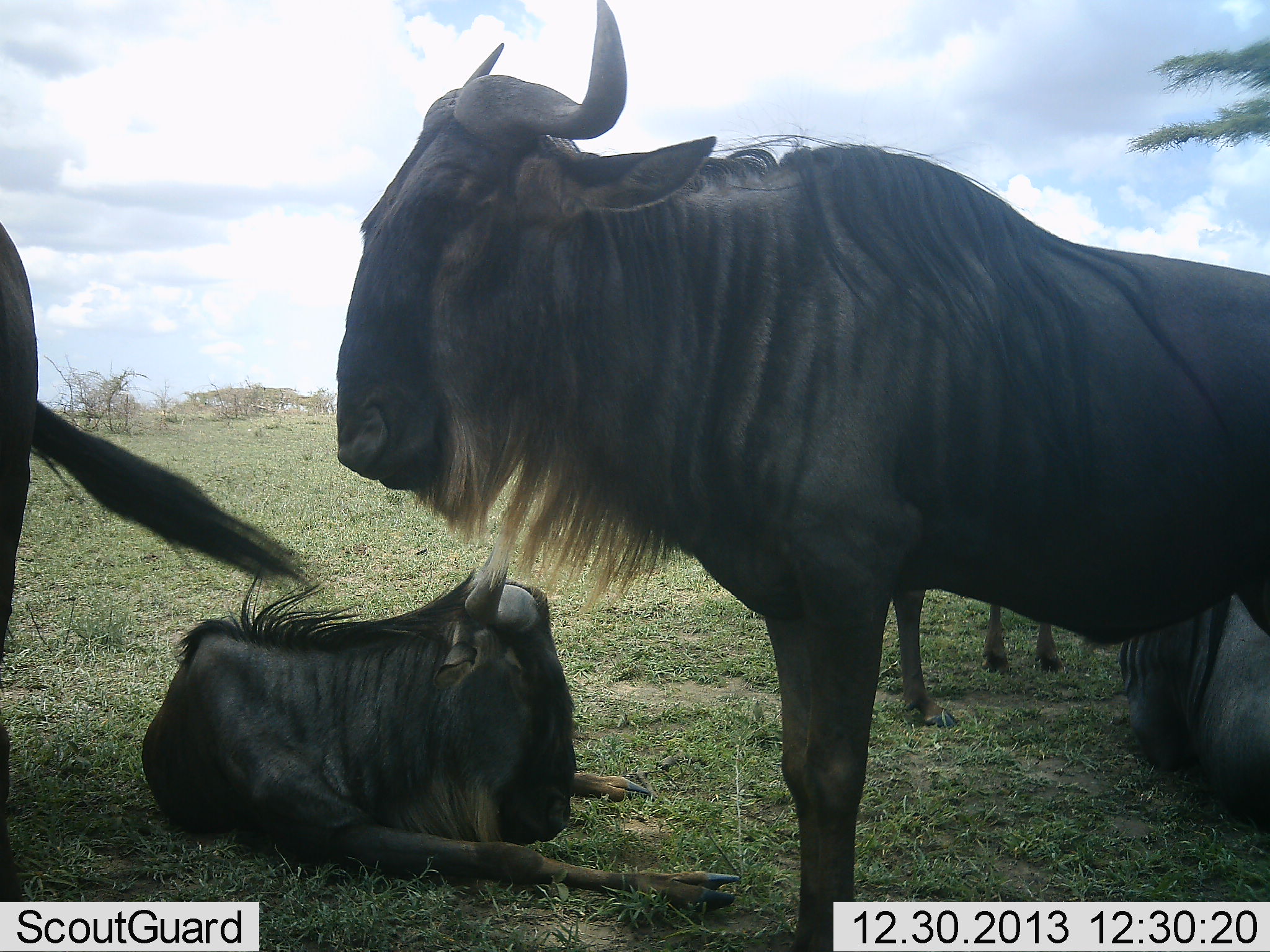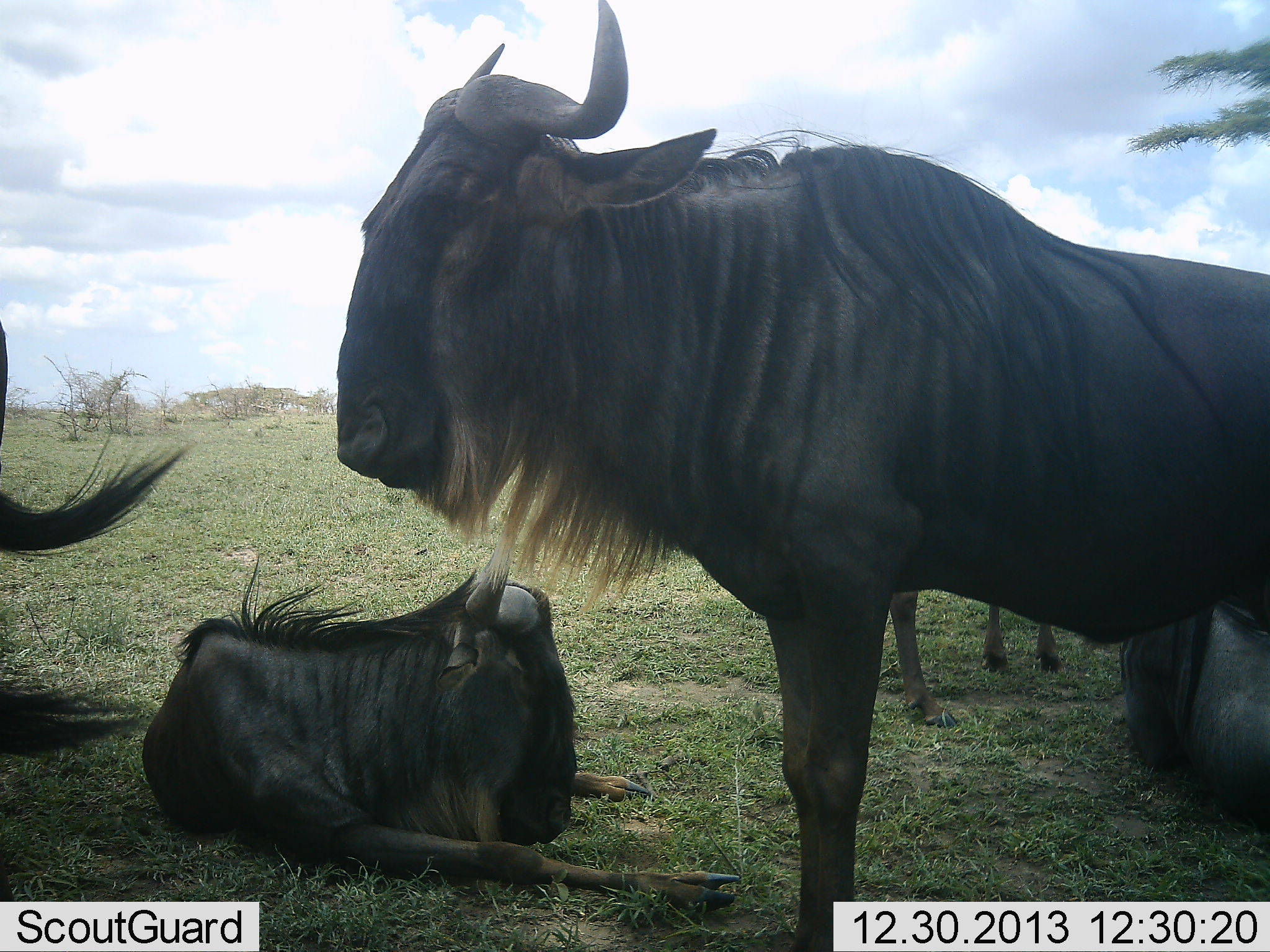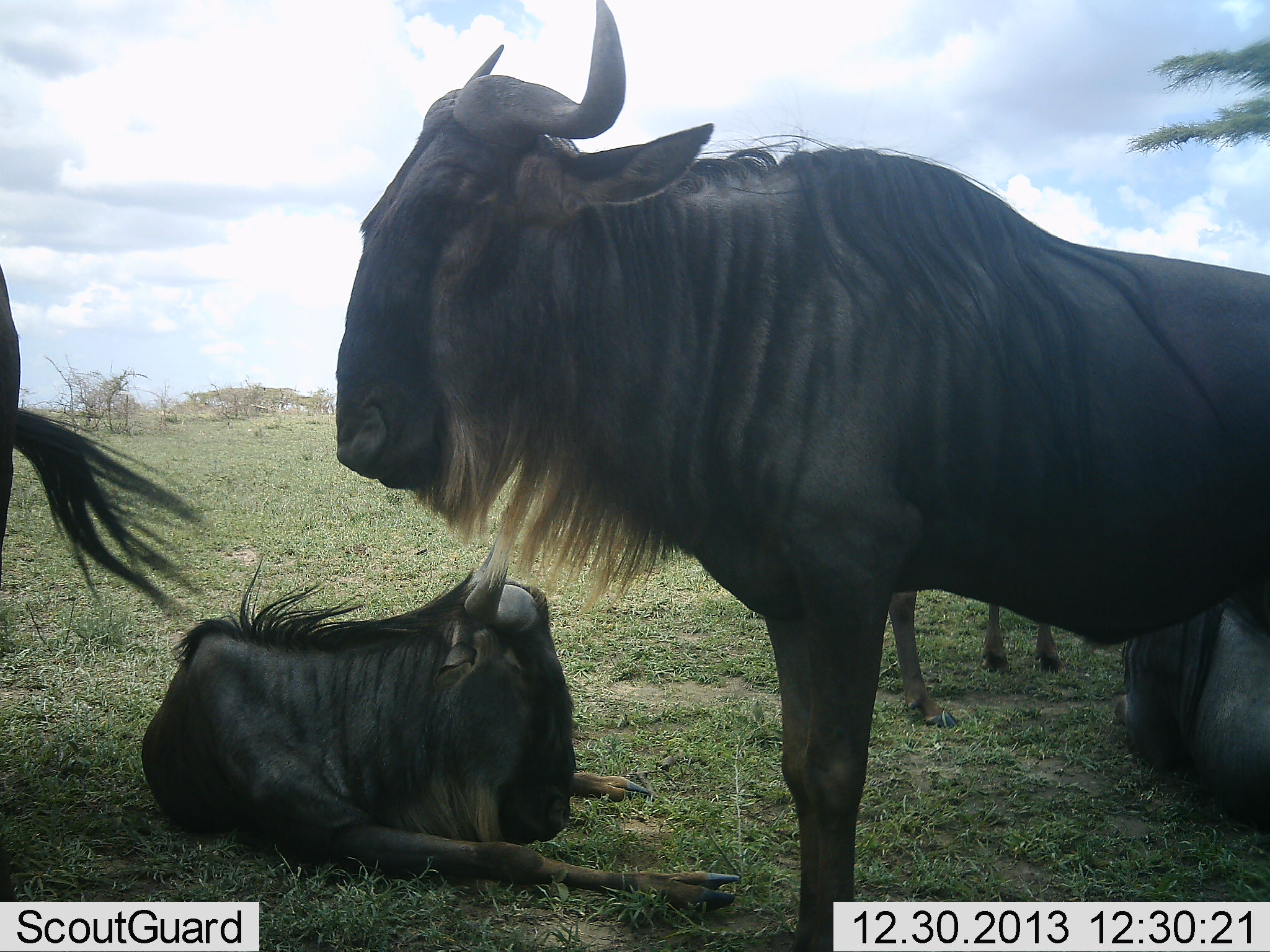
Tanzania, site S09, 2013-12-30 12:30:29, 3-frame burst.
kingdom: Animalia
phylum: Chordata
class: Mammalia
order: Artiodactyla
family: Bovidae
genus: Connochaetes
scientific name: Connochaetes taurinus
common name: blue wildebeest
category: wildebeest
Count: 5.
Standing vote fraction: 76%.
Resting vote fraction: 97%.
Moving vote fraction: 3%.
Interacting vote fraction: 3%.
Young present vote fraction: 2%.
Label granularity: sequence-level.